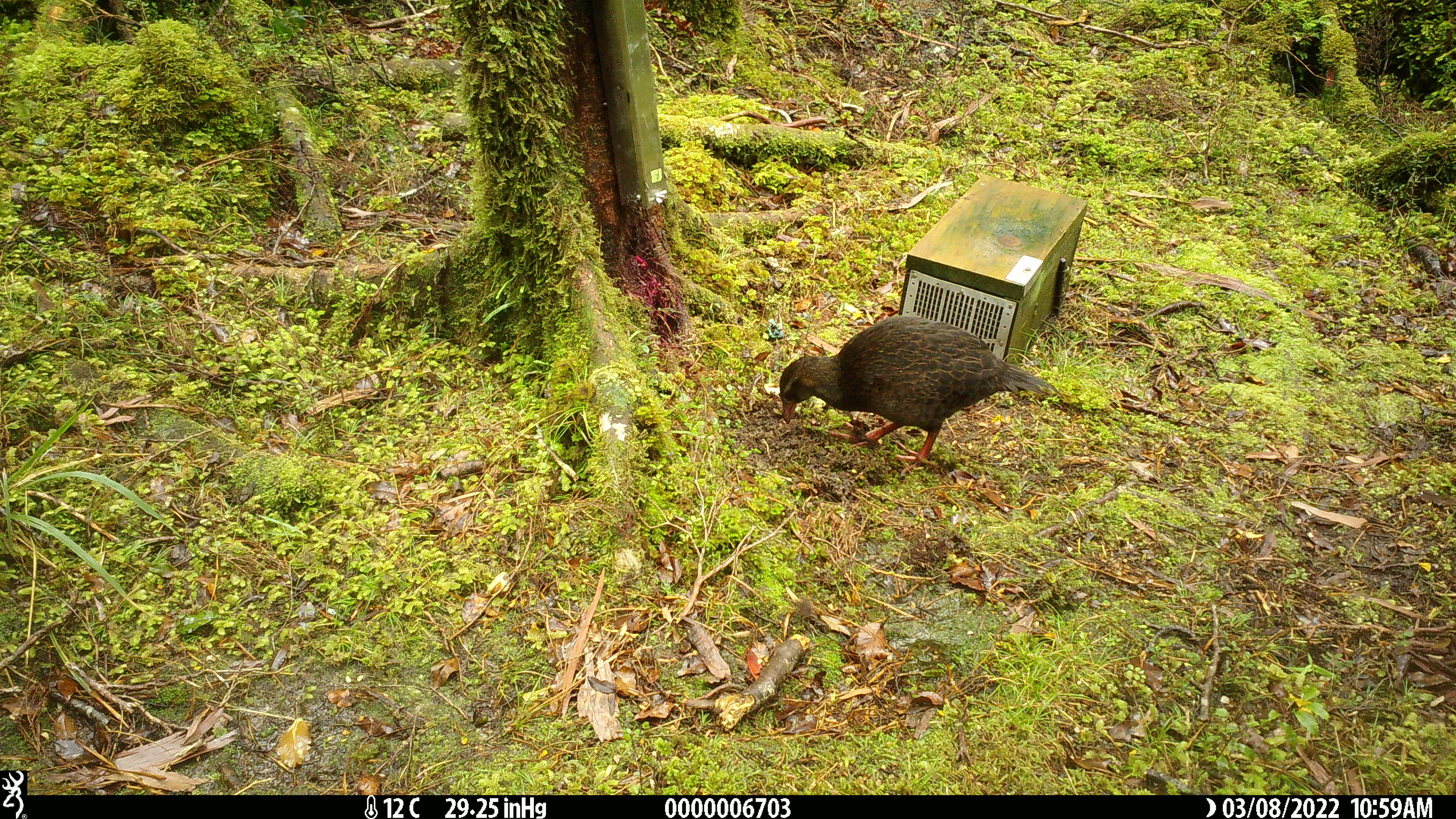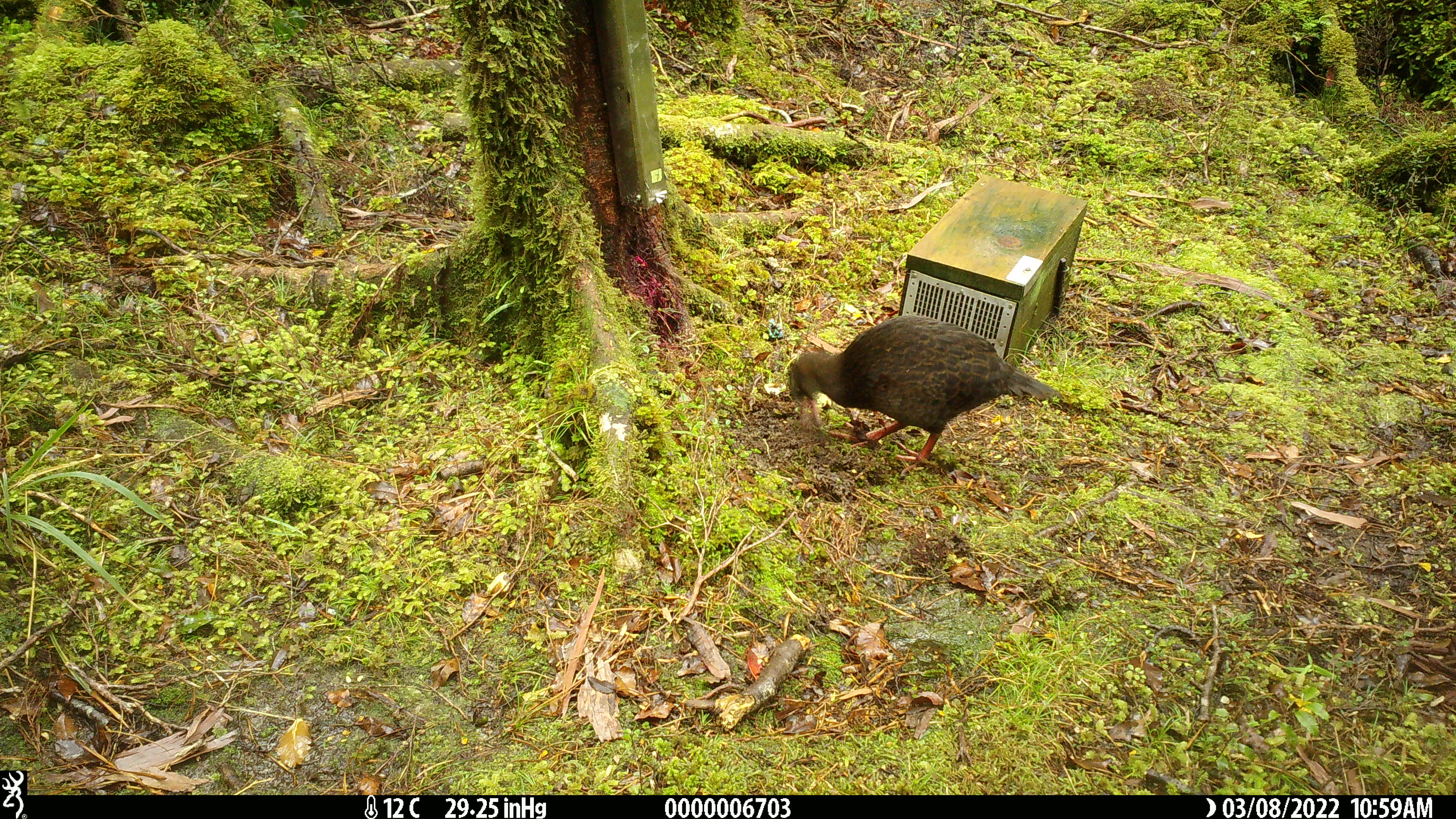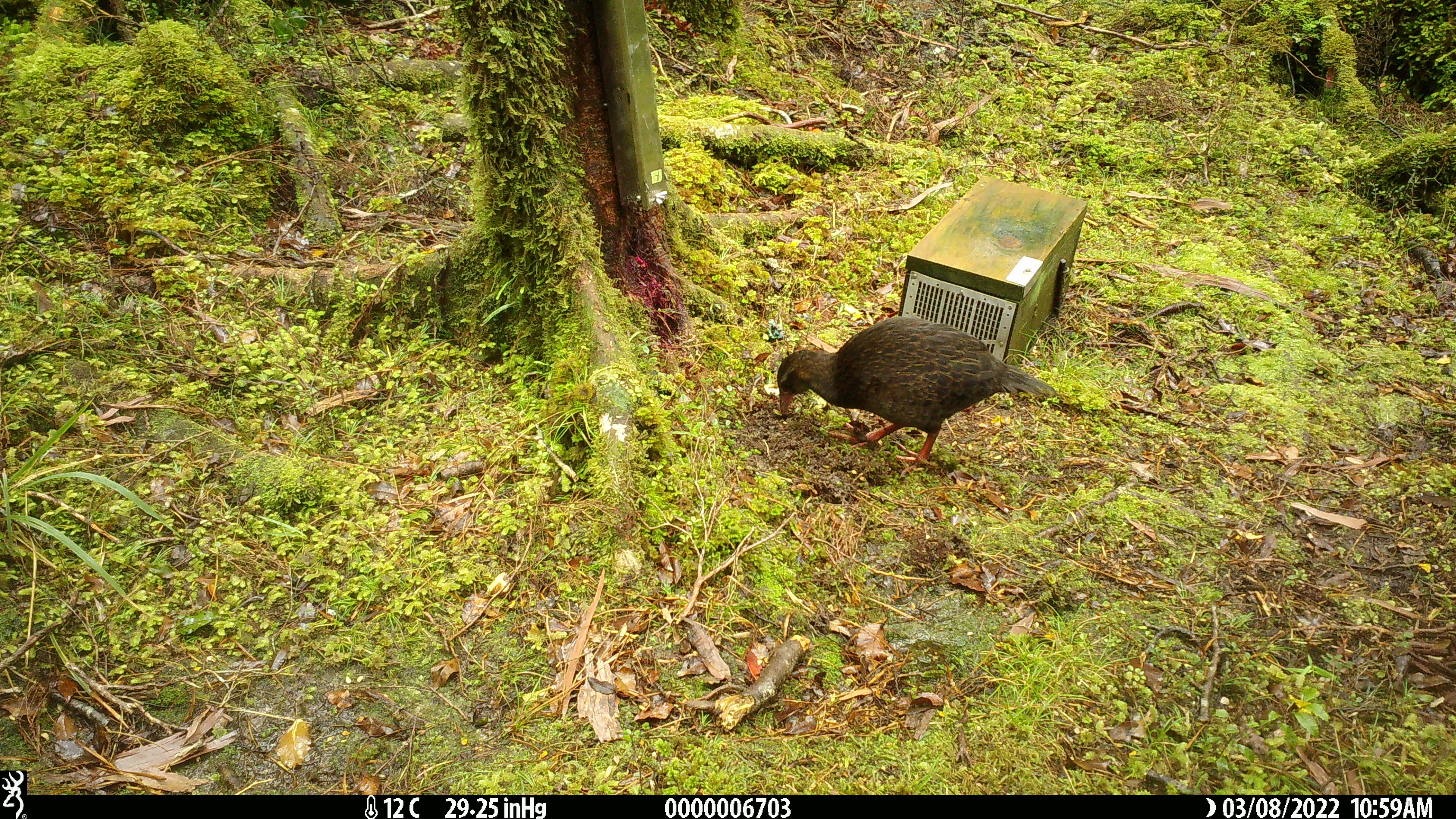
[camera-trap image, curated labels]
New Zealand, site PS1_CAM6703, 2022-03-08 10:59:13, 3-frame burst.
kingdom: Animalia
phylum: Chordata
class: Aves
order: Gruiformes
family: Rallidae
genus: Gallirallus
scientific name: Gallirallus australis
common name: weka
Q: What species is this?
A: Weka (Gallirallus australis).